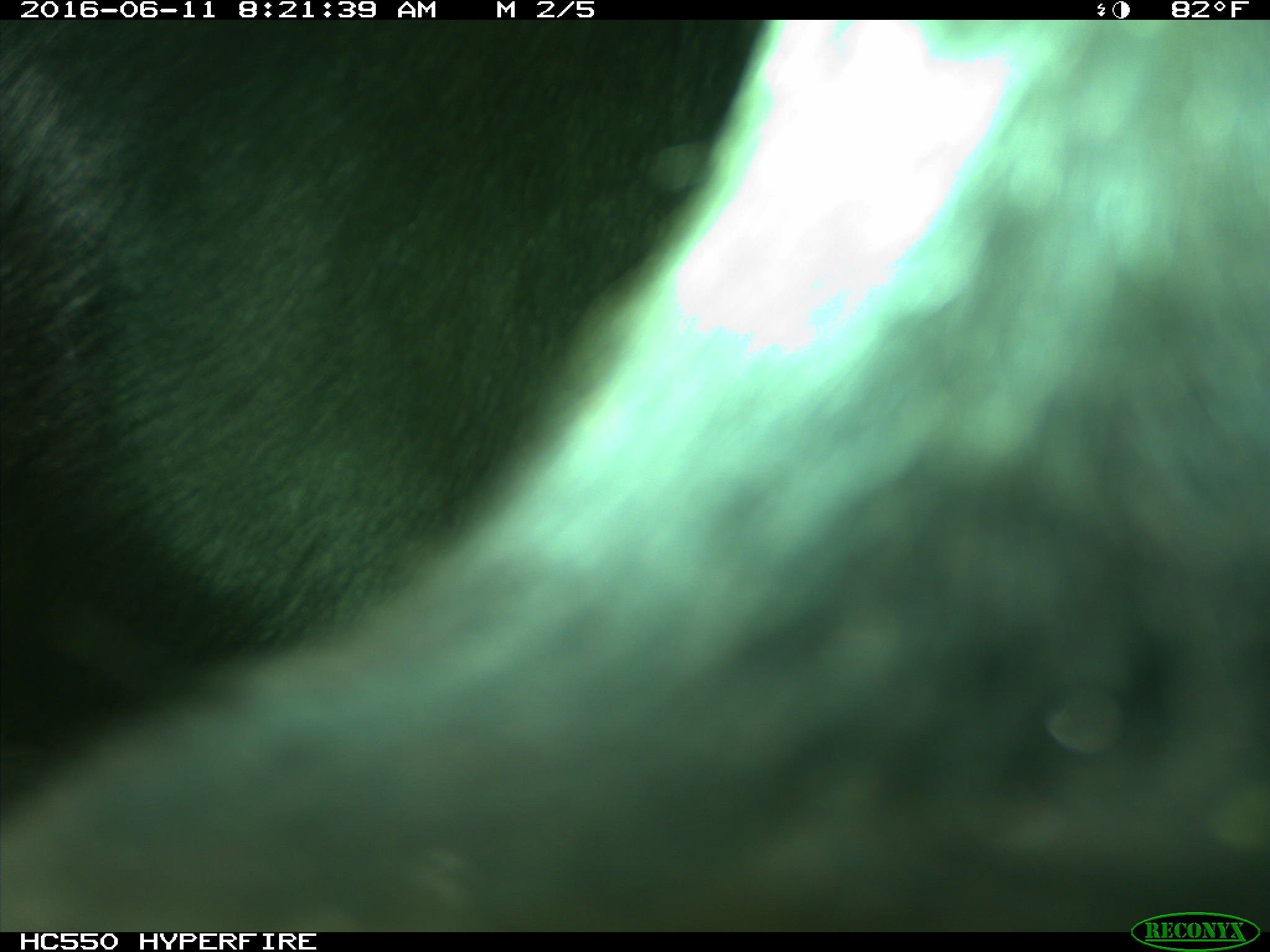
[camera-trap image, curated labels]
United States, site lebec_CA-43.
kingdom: Animalia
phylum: Chordata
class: Mammalia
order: Artiodactyla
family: Bovidae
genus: Bos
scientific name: Bos taurus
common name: domestic cow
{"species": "Bos taurus (domestic cow)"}